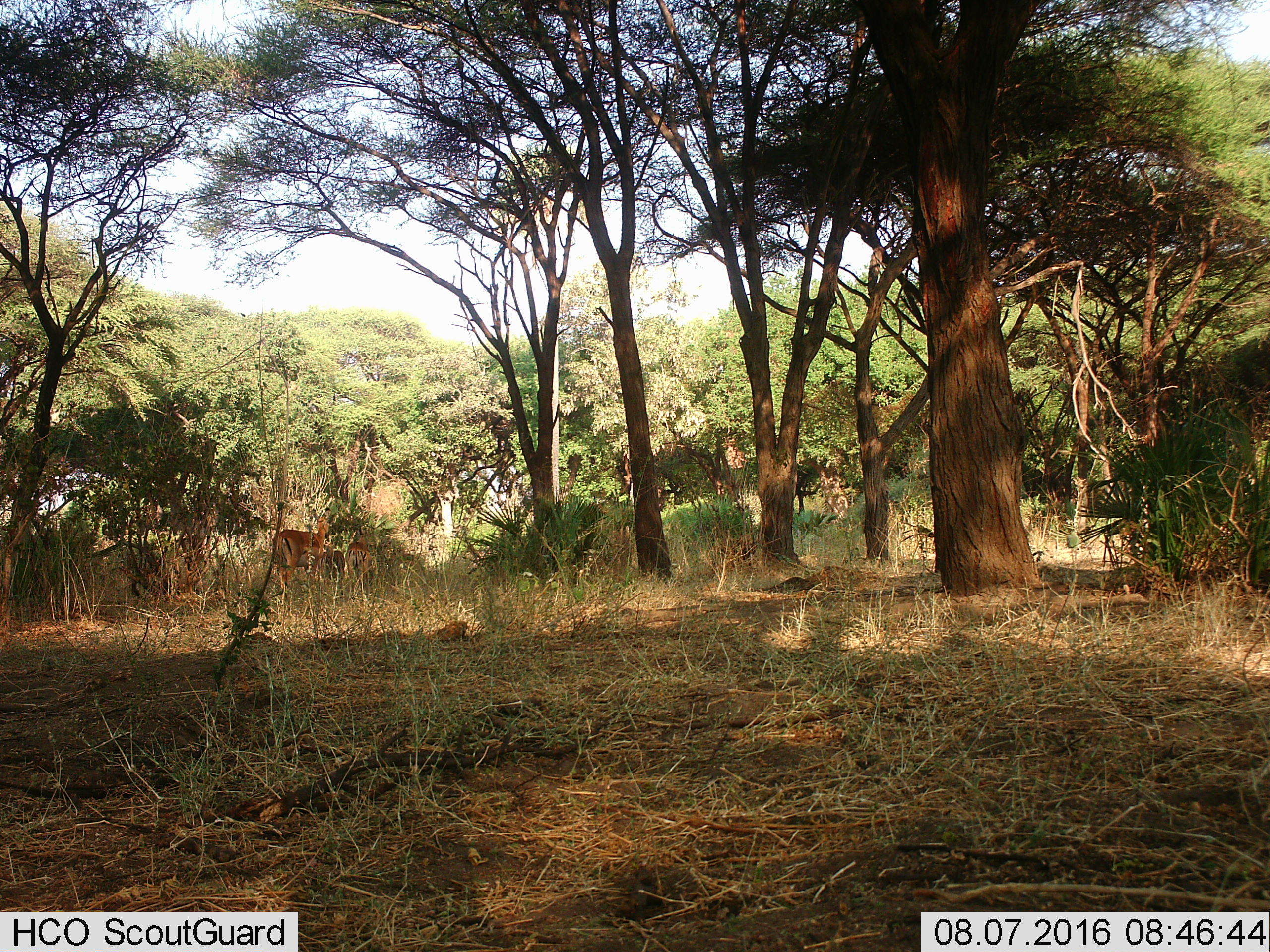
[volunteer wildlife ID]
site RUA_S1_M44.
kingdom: Animalia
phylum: Chordata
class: Mammalia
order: Artiodactyla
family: Bovidae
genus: Aepyceros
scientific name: Aepyceros melampus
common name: impala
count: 2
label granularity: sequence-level